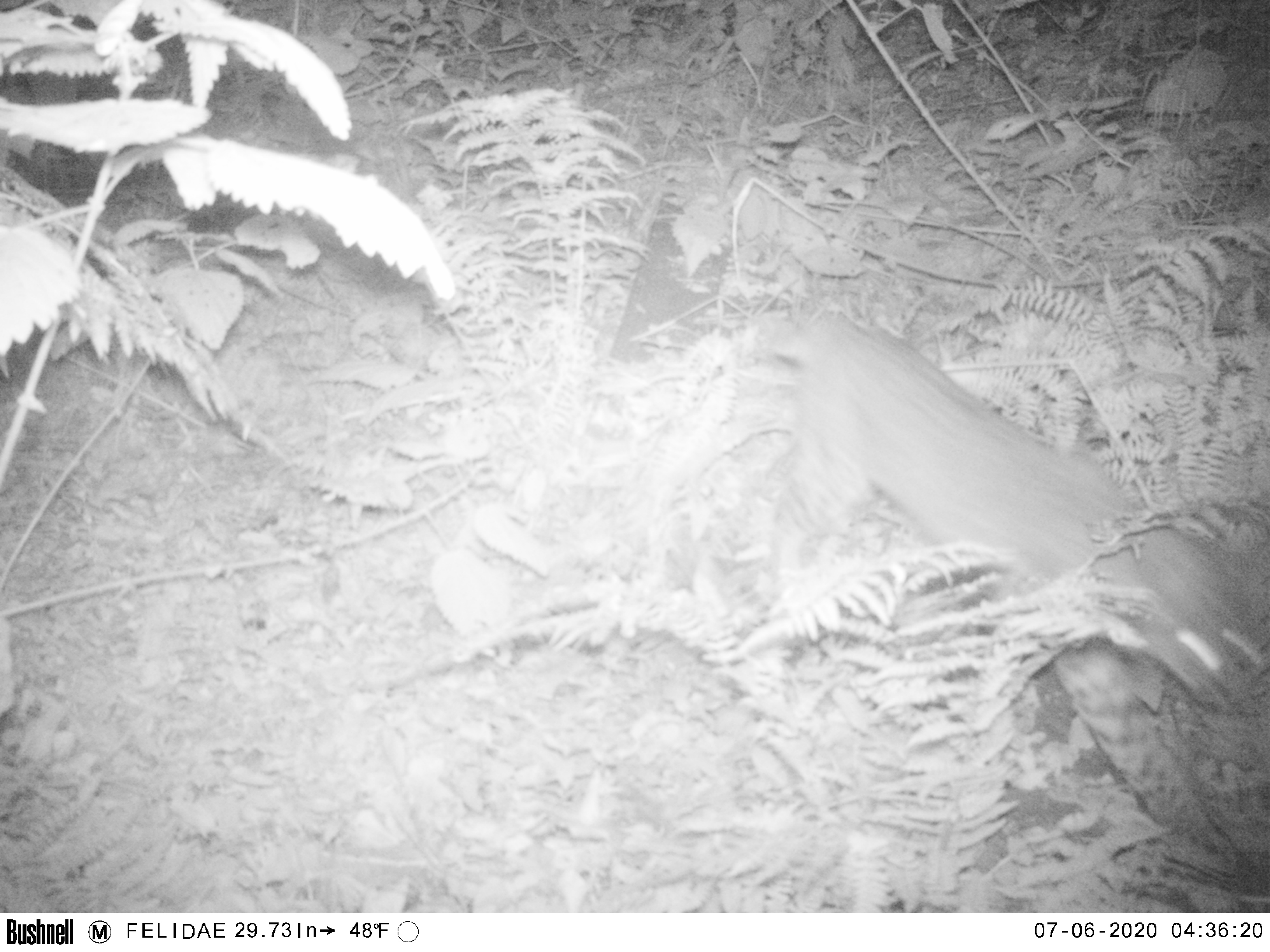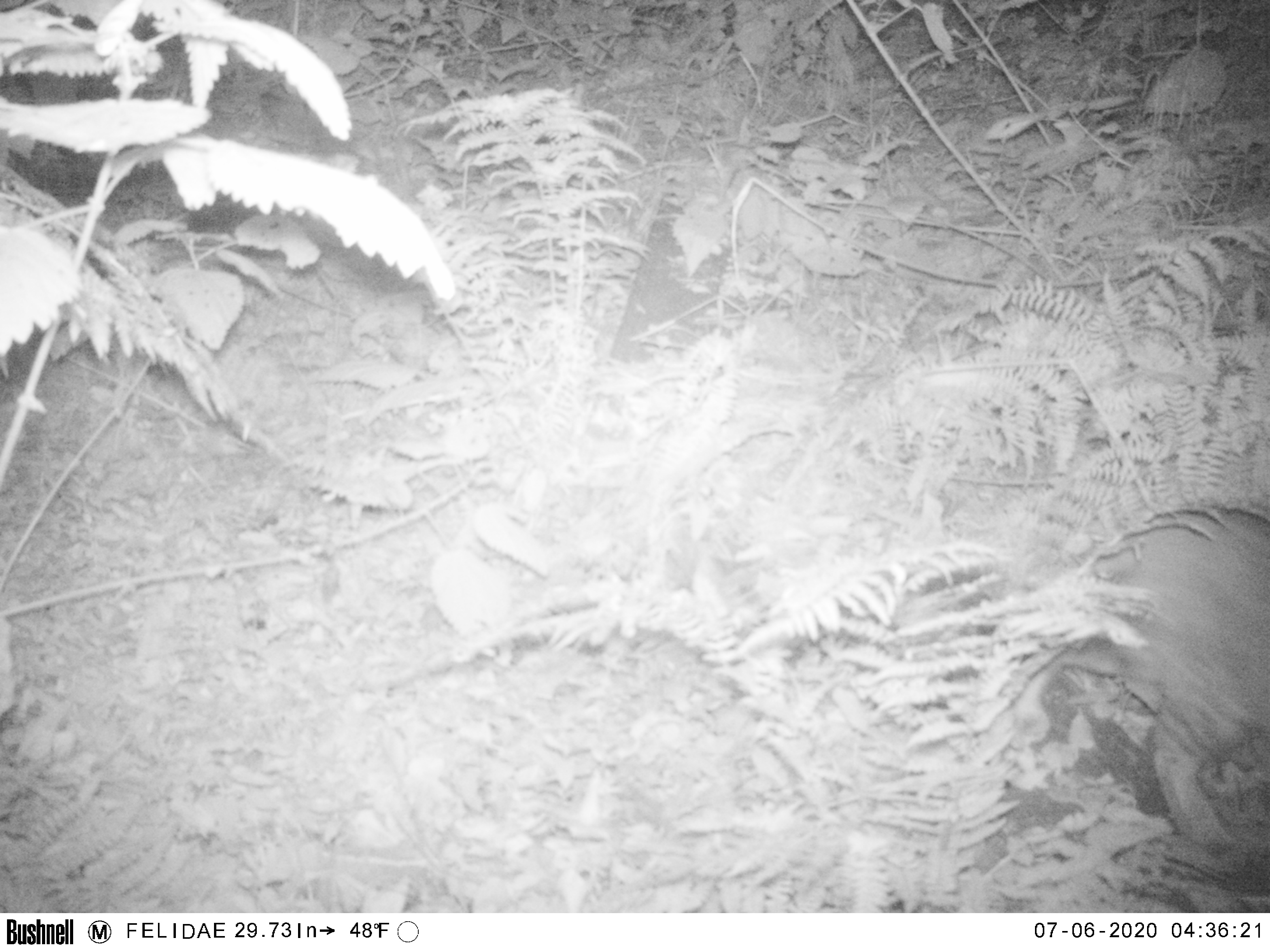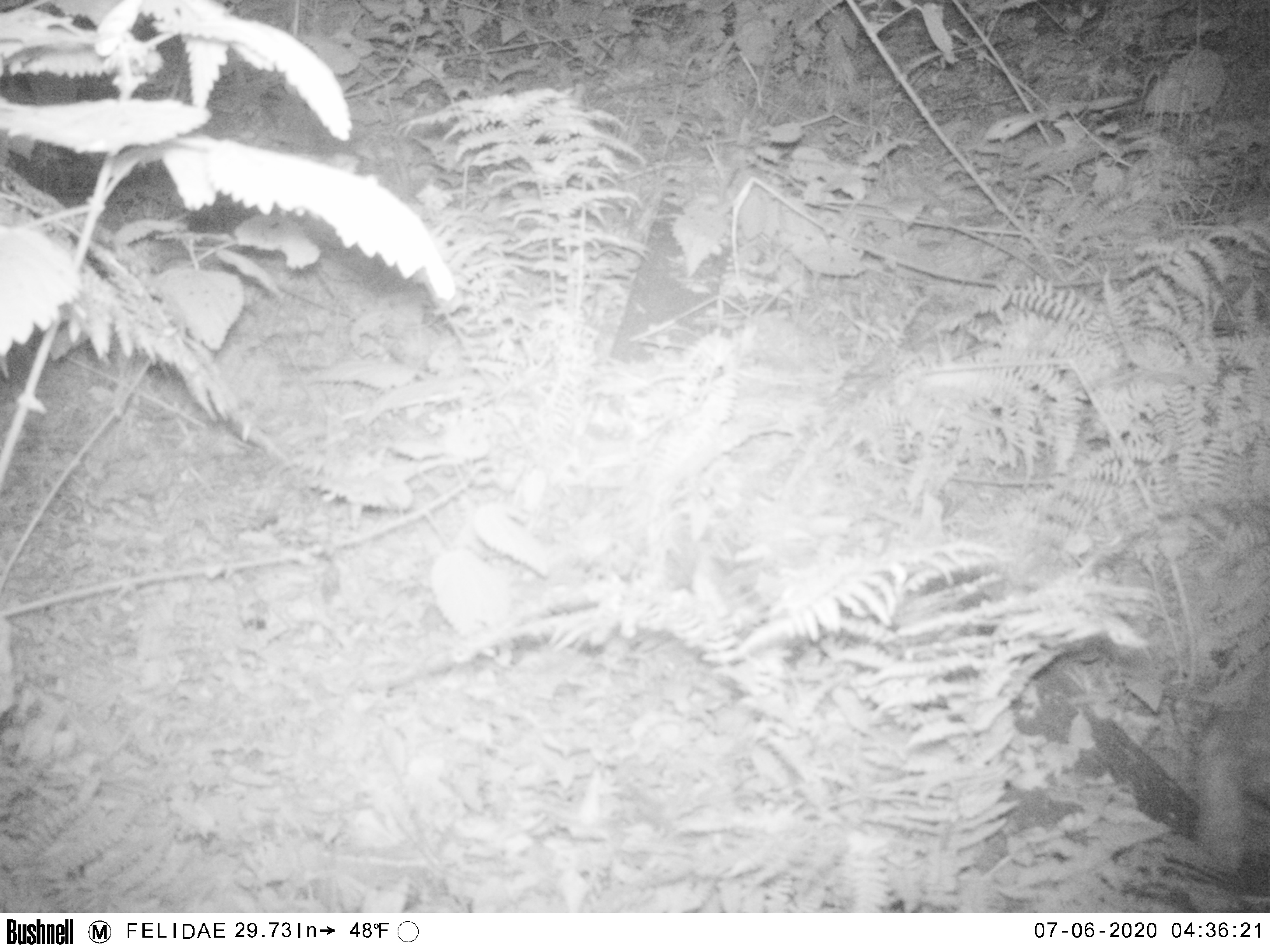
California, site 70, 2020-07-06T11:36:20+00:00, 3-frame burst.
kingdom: Animalia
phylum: Chordata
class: Mammalia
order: Carnivora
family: Felidae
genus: Lynx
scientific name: Lynx rufus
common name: bobcat